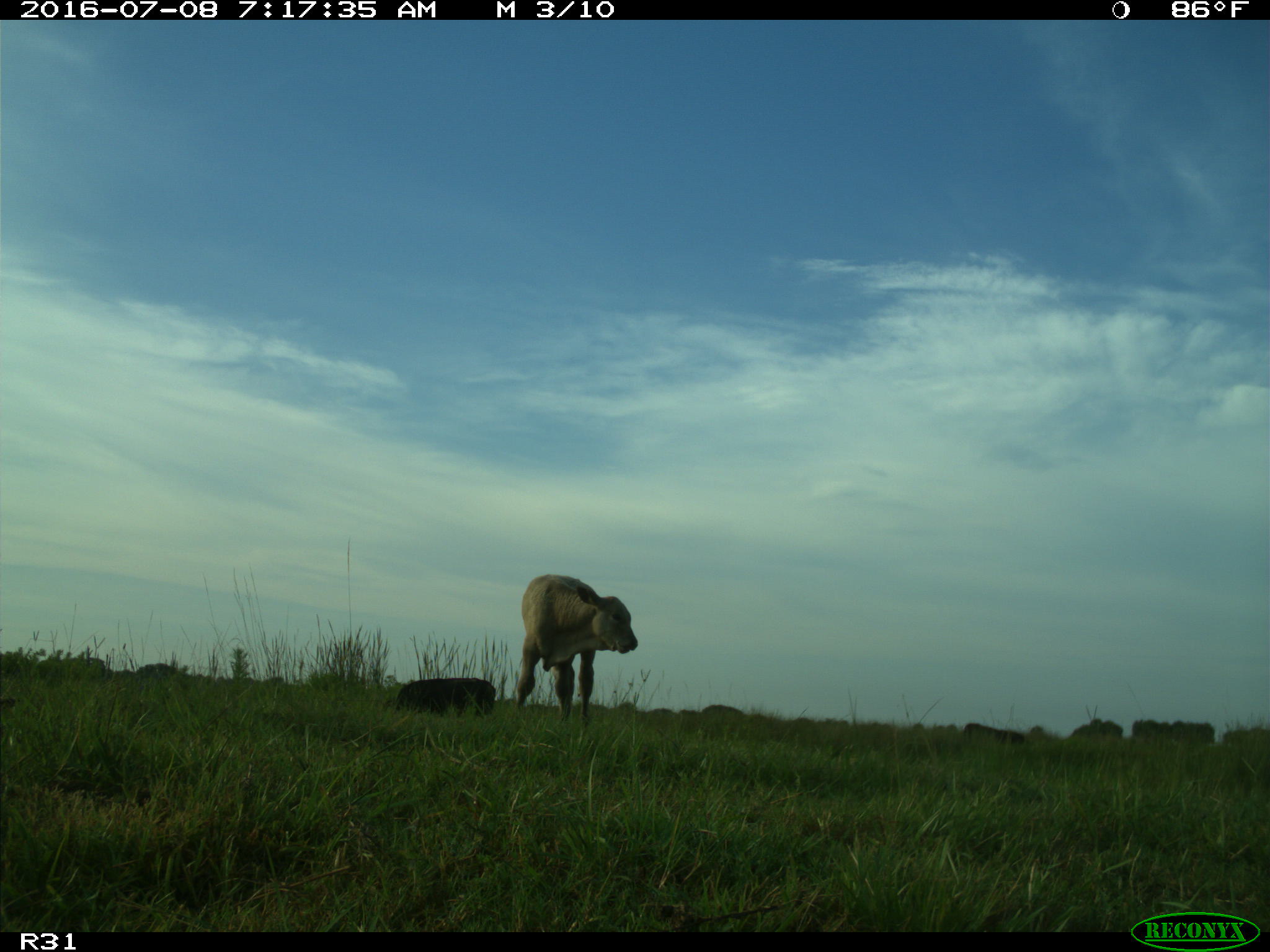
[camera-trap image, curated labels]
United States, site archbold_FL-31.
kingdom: Animalia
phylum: Chordata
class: Mammalia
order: Artiodactyla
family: Bovidae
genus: Bos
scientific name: Bos taurus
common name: domestic cow